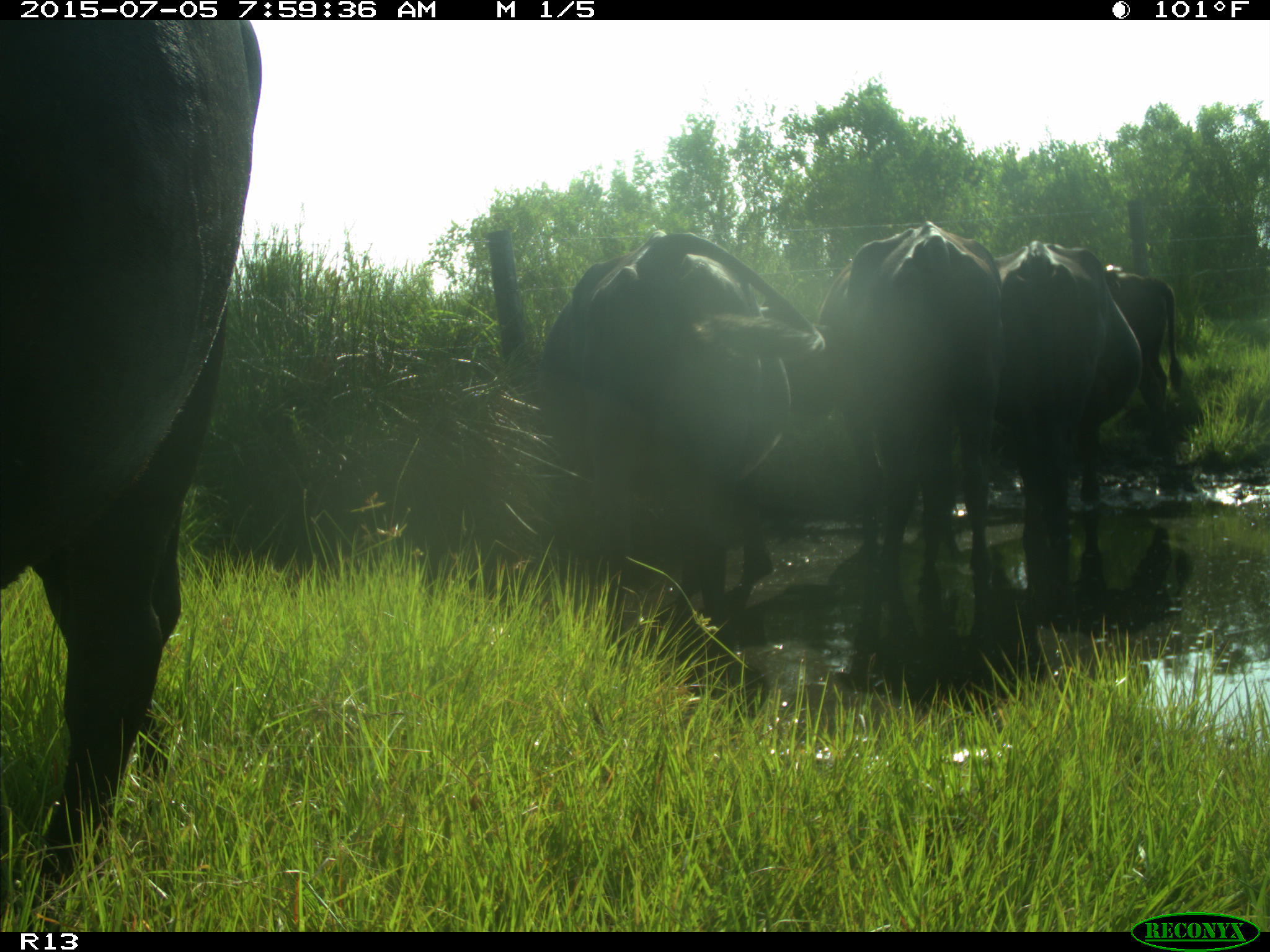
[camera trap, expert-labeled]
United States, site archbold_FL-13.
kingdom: Animalia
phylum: Chordata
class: Mammalia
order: Artiodactyla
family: Bovidae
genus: Bos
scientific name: Bos taurus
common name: domestic cow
Bos taurus (domestic cow).